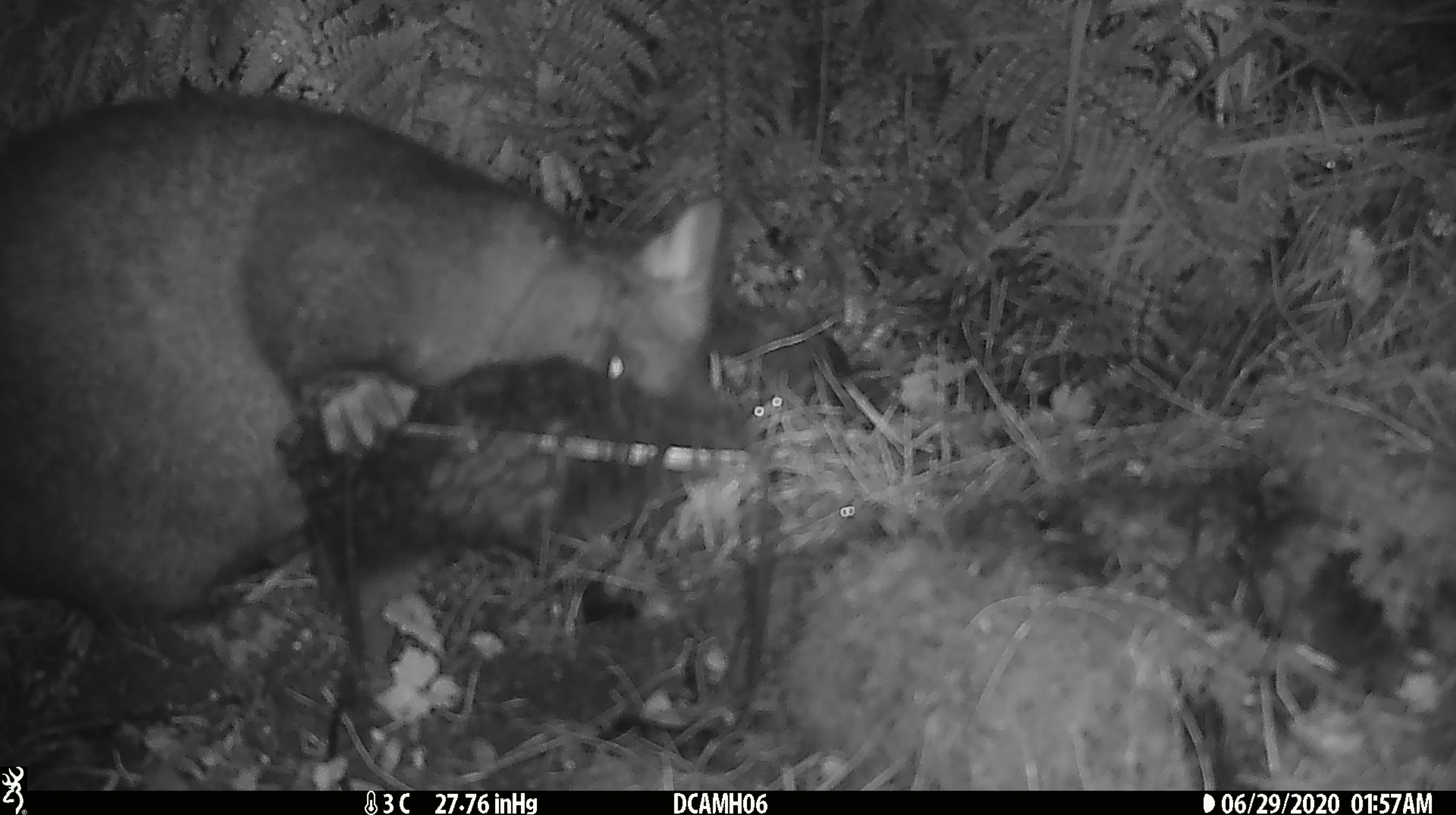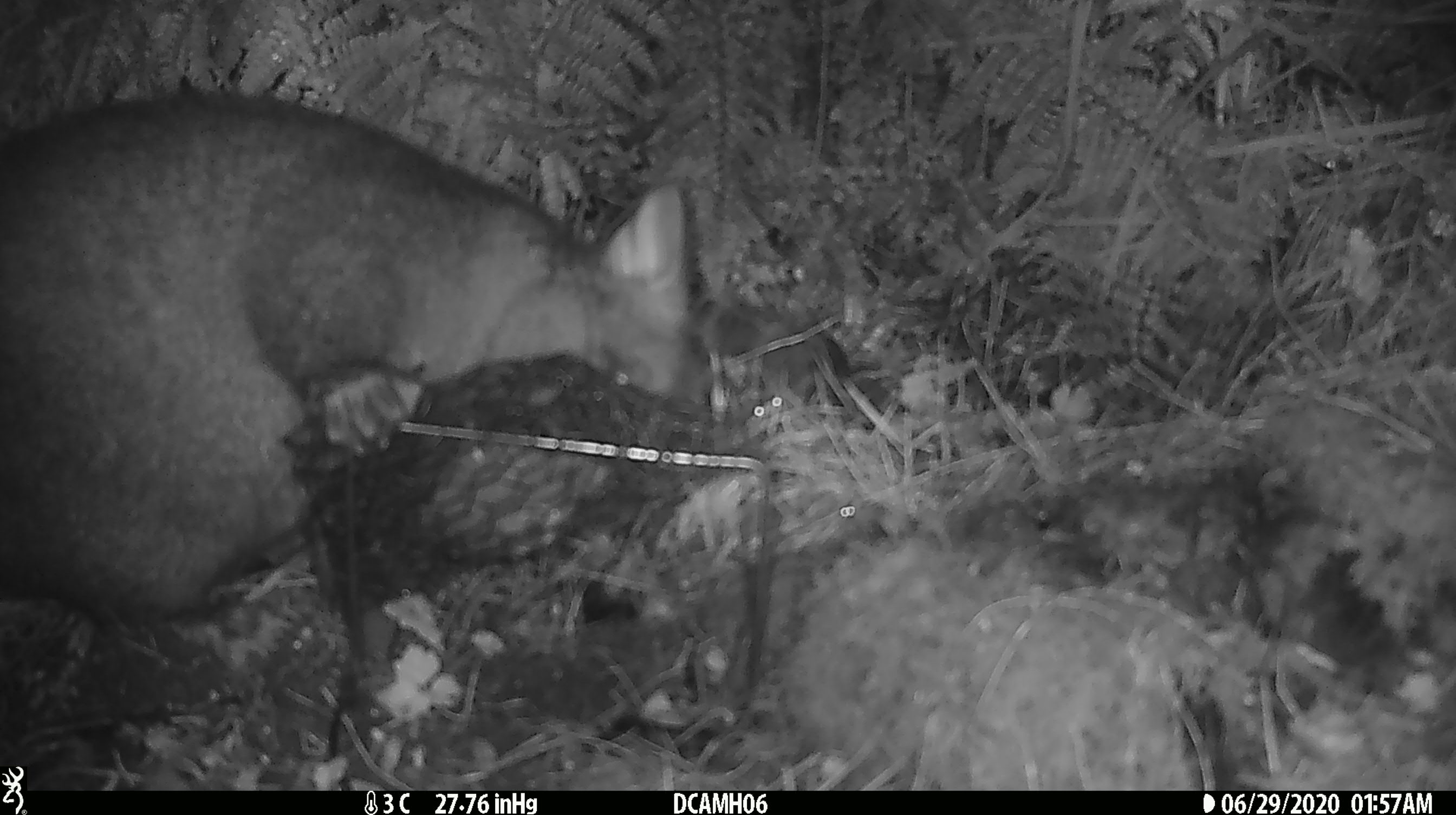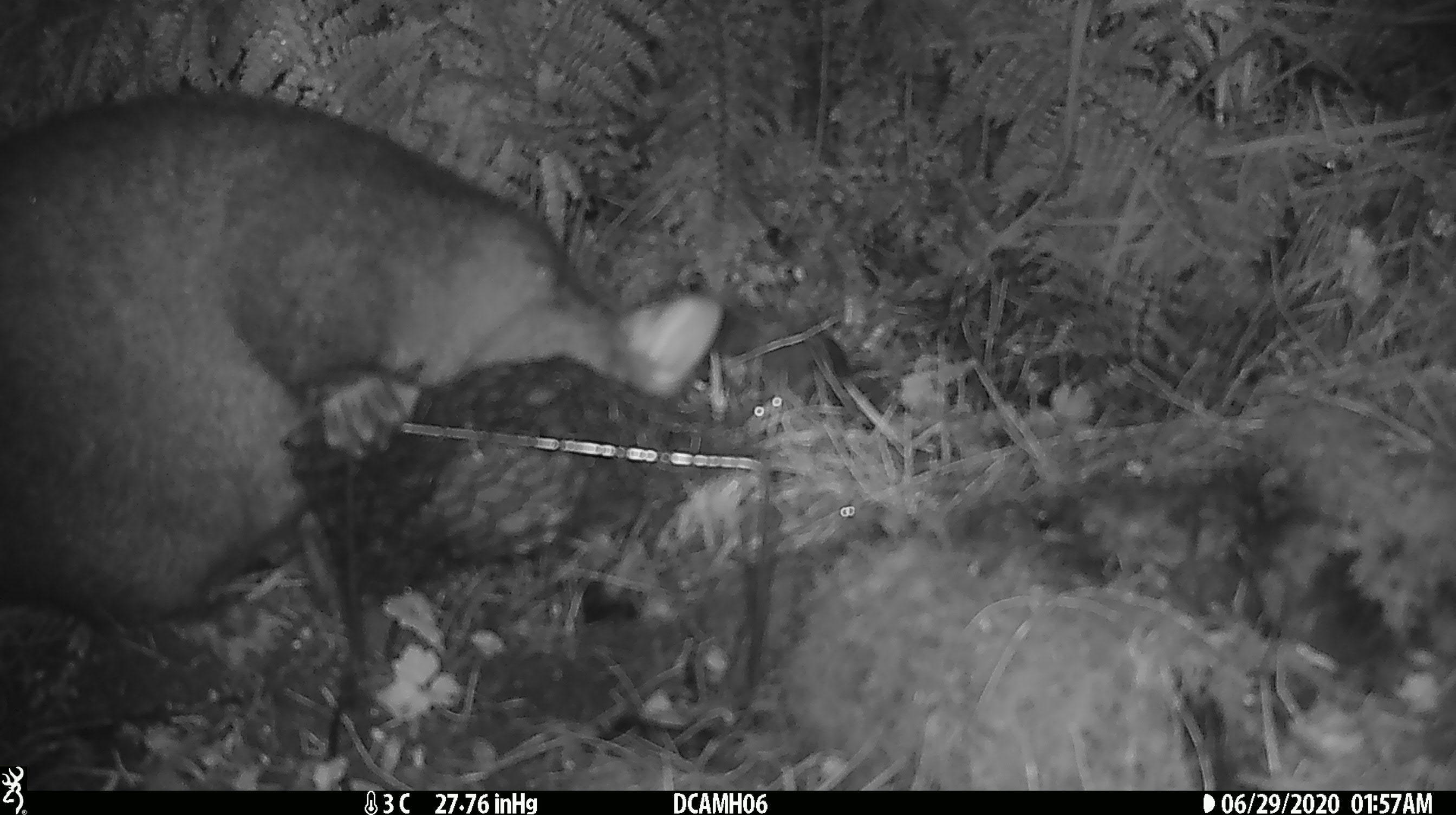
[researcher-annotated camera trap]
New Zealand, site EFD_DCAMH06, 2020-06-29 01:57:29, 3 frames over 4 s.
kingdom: Animalia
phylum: Chordata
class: Mammalia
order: Diprotodontia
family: Phalangeridae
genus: Trichosurus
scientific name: Trichosurus vulpecula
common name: common brushtail possum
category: possum